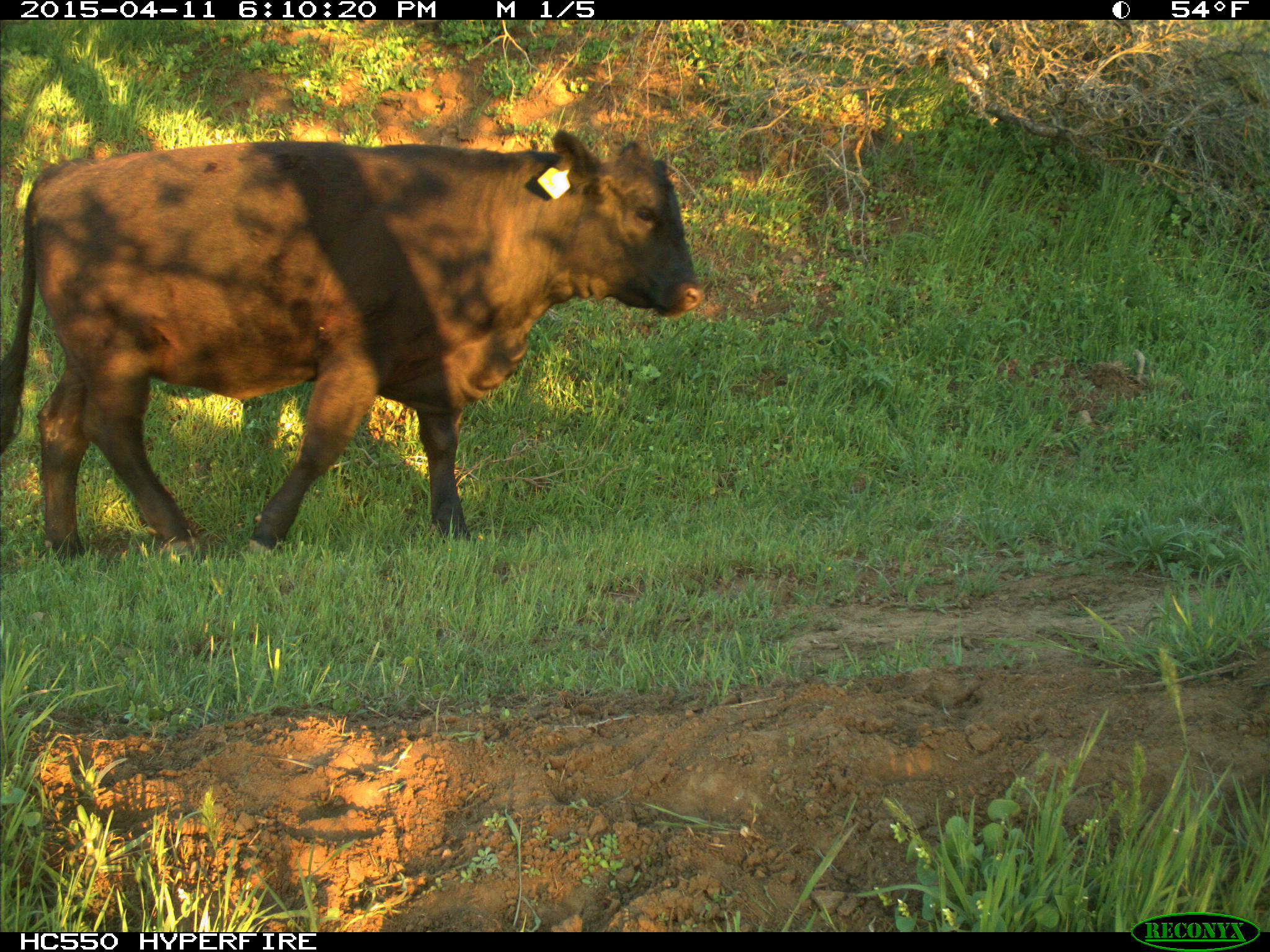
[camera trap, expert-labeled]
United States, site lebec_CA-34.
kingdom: Animalia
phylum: Chordata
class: Mammalia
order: Artiodactyla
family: Bovidae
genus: Bos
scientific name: Bos taurus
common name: domestic cow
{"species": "Bos taurus (domestic cow)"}